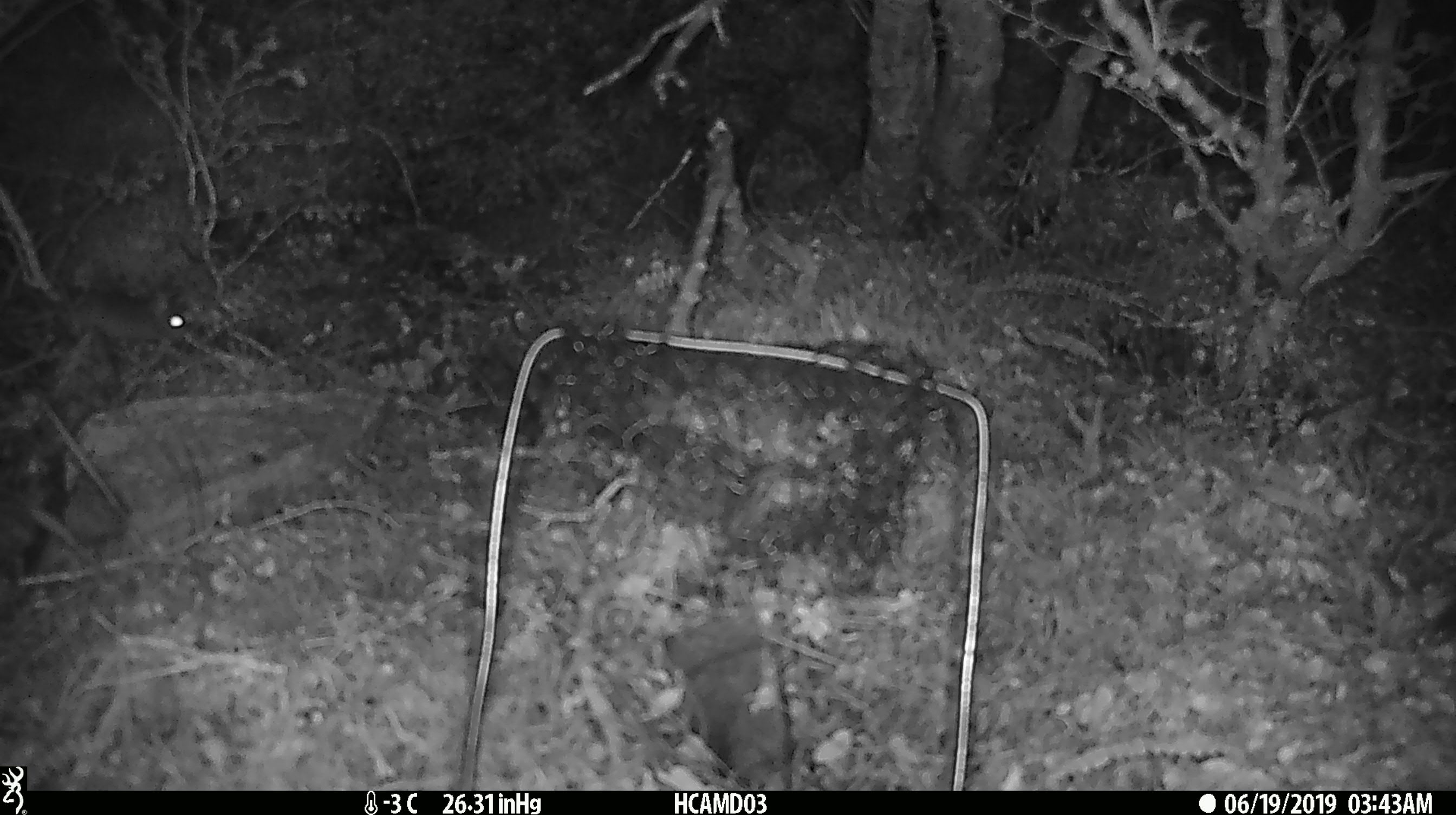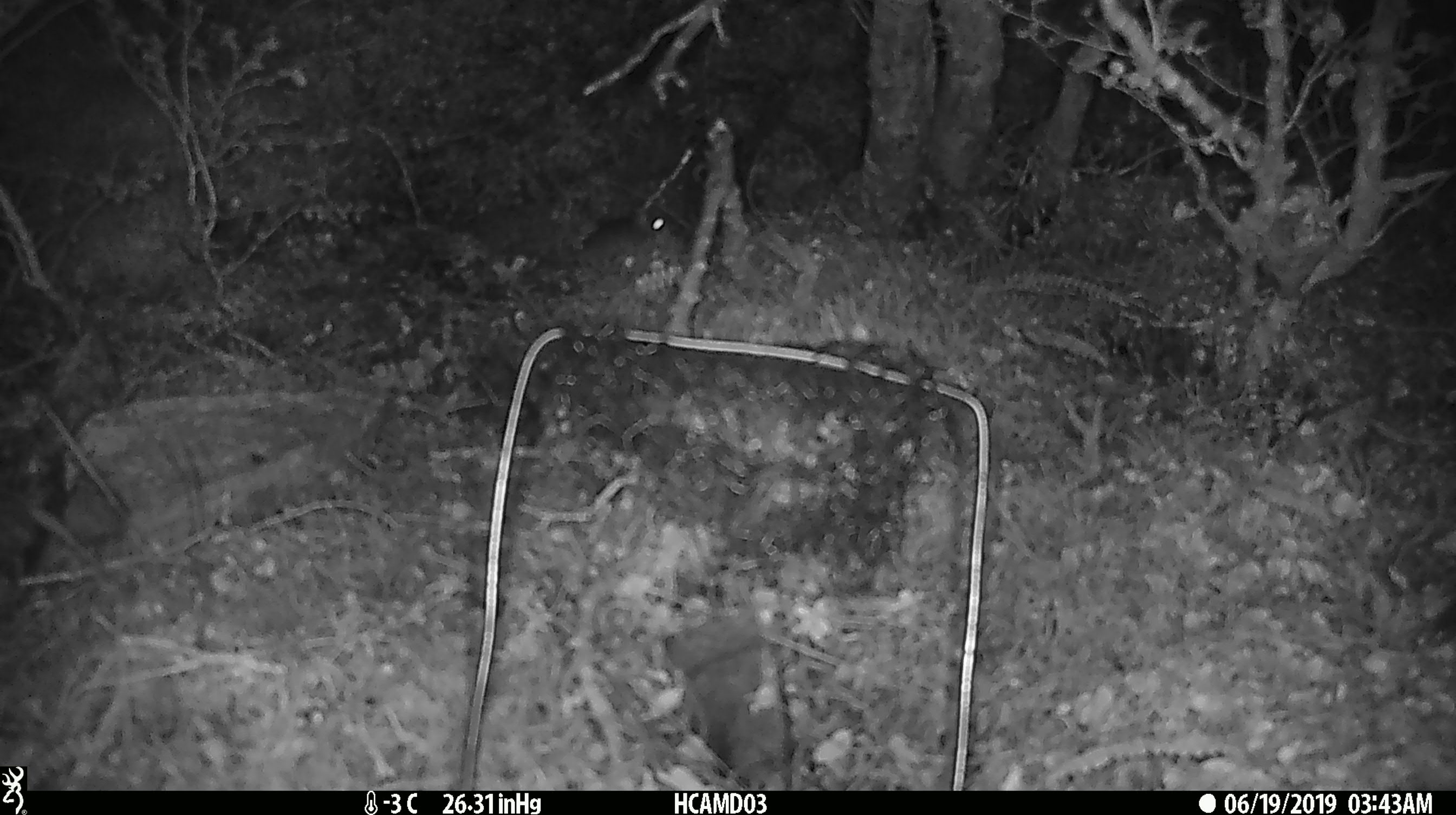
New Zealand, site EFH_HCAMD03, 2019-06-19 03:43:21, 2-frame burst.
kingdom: Animalia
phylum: Chordata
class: Mammalia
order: Rodentia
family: Muridae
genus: Mus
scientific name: Mus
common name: mouse